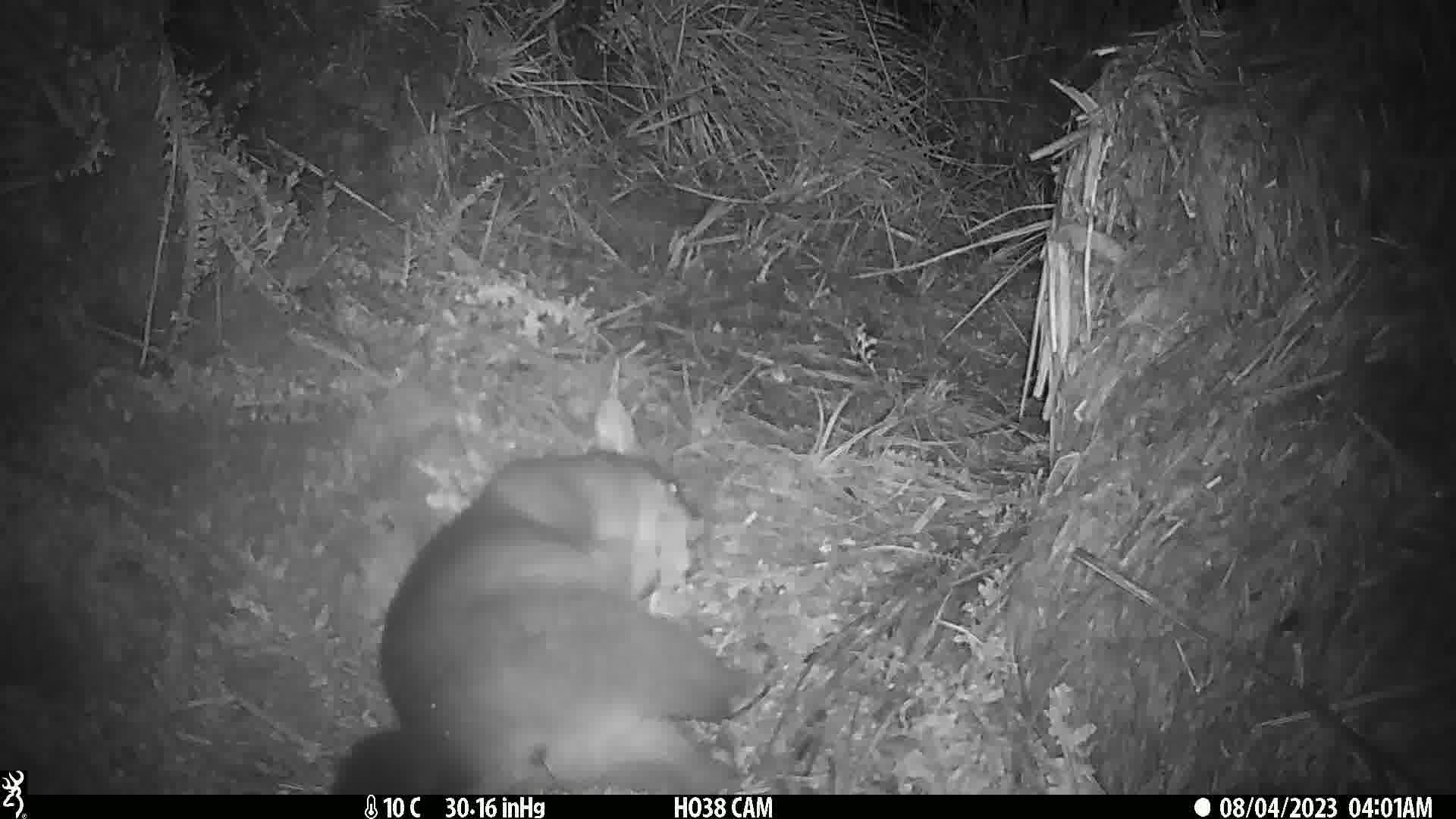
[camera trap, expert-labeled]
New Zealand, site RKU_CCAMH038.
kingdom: Animalia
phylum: Chordata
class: Mammalia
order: Diprotodontia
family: Phalangeridae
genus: Trichosurus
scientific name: Trichosurus vulpecula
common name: common brushtail possum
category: possum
Possum (common brushtail possum) (Trichosurus vulpecula).